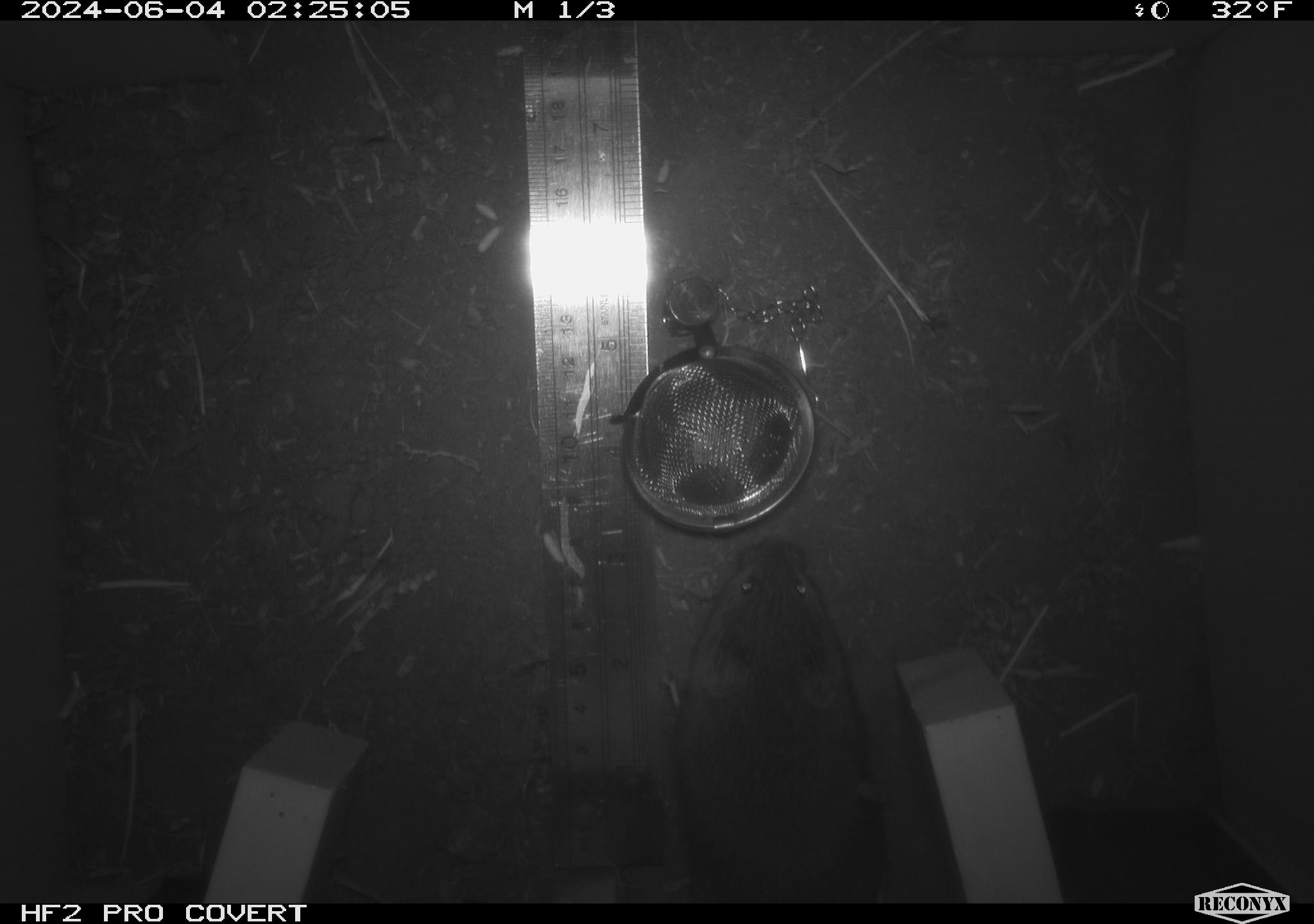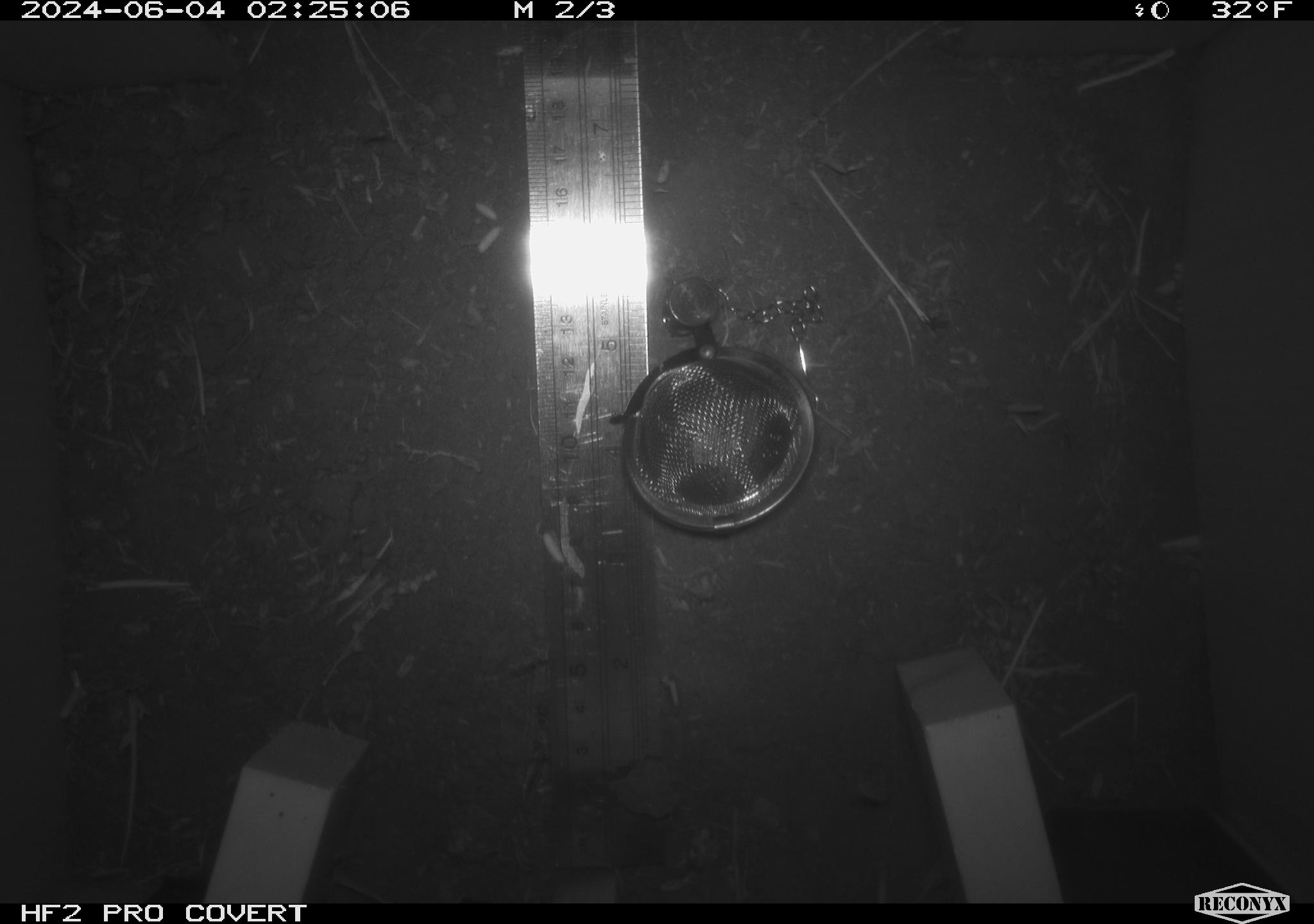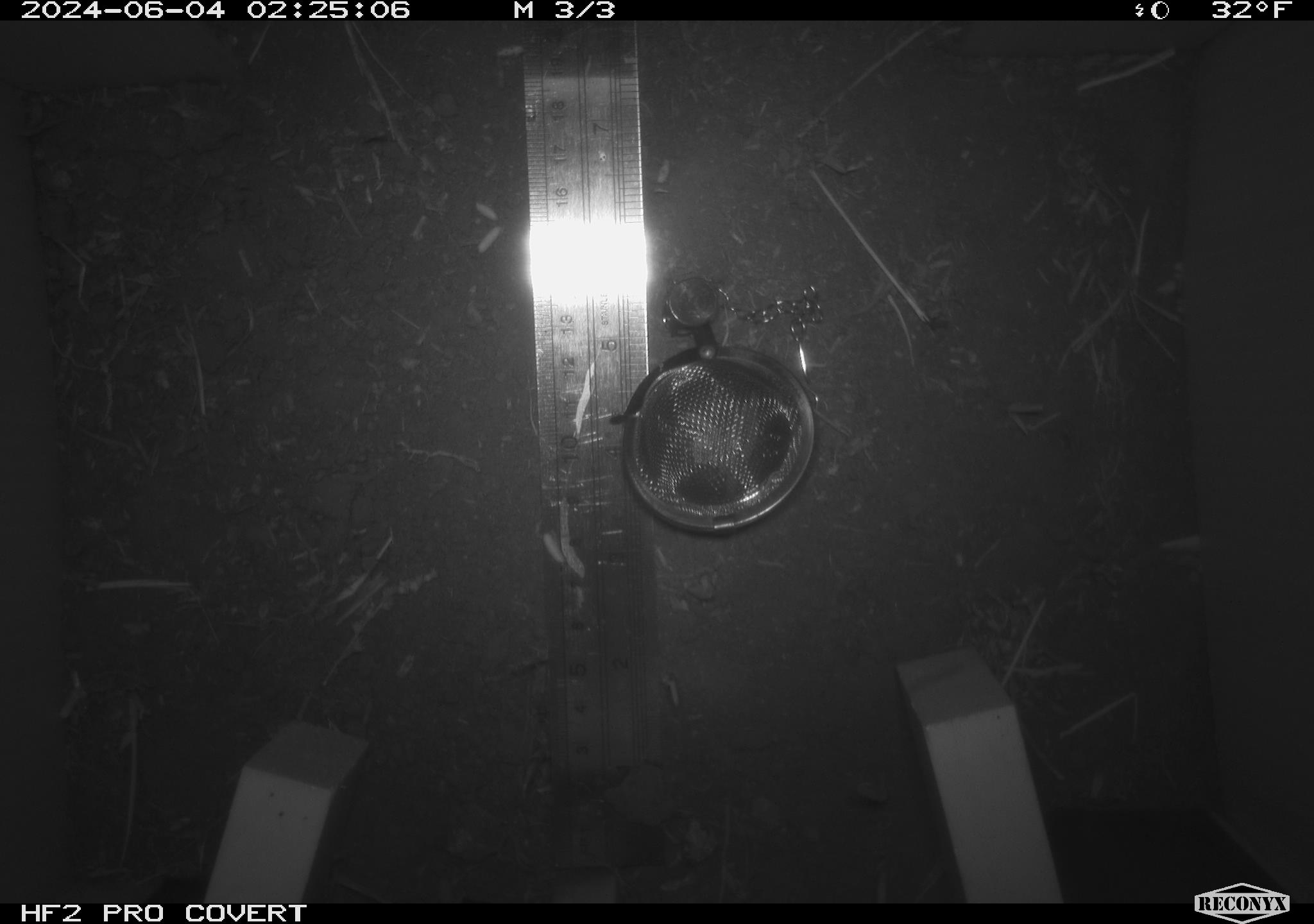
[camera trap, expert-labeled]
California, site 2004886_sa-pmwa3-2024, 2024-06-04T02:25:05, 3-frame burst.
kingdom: Animalia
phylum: Chordata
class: Mammalia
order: Rodentia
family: Cricetidae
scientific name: Arvicolinae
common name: voles, lemmings, and muskrats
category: arvicolinae subfamily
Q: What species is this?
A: Arvicolinae subfamily (voles, lemmings, and muskrats) (Arvicolinae).